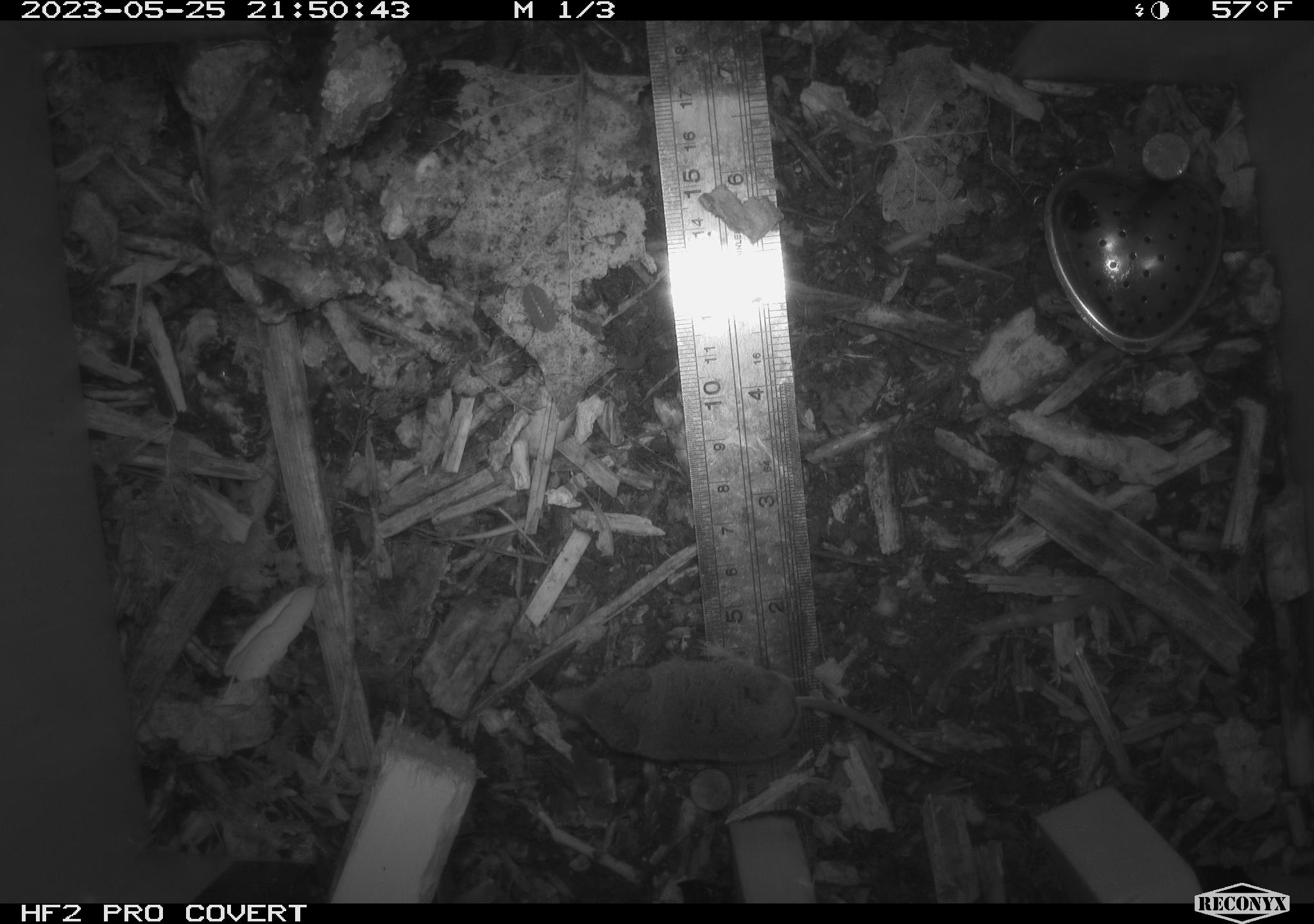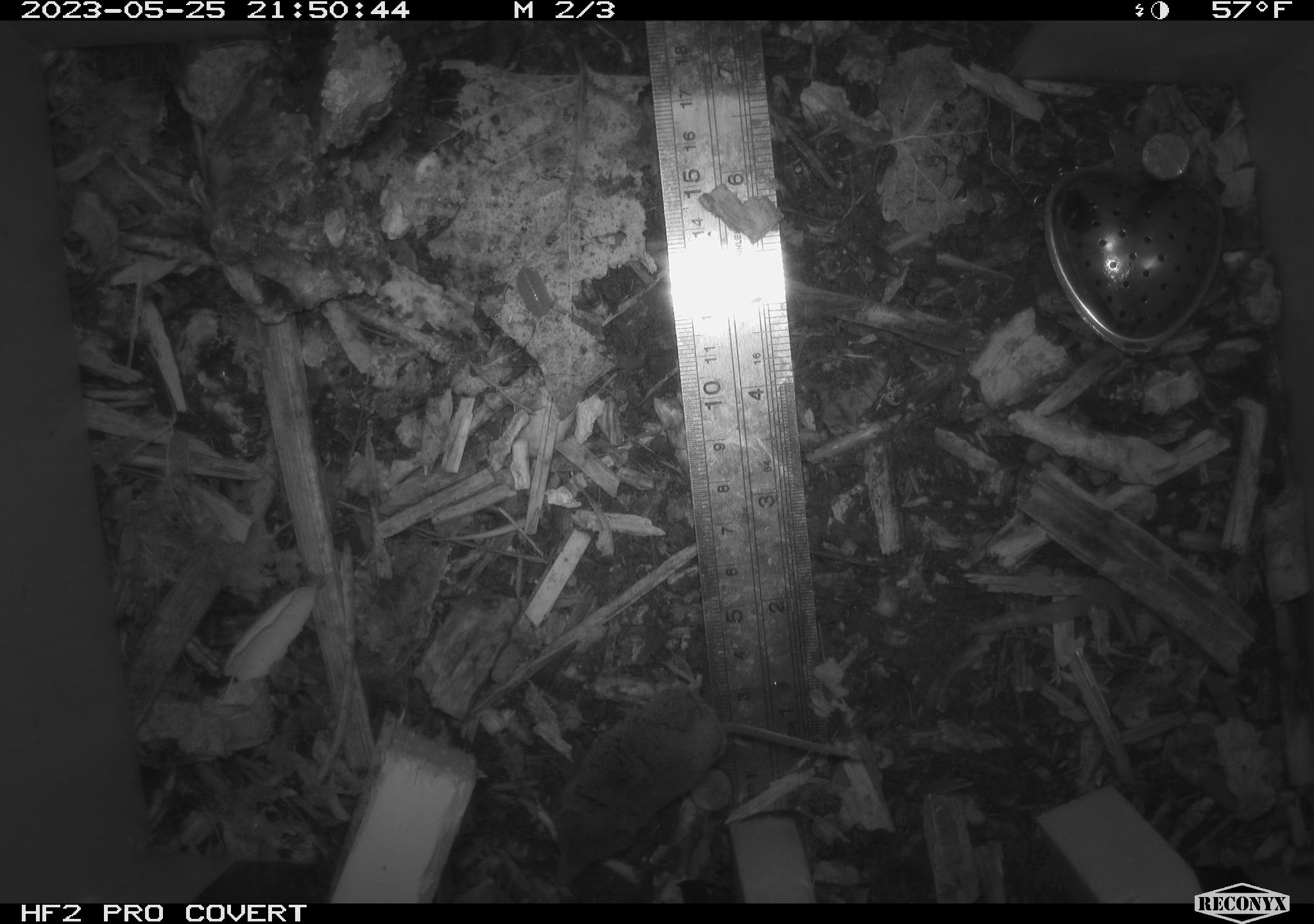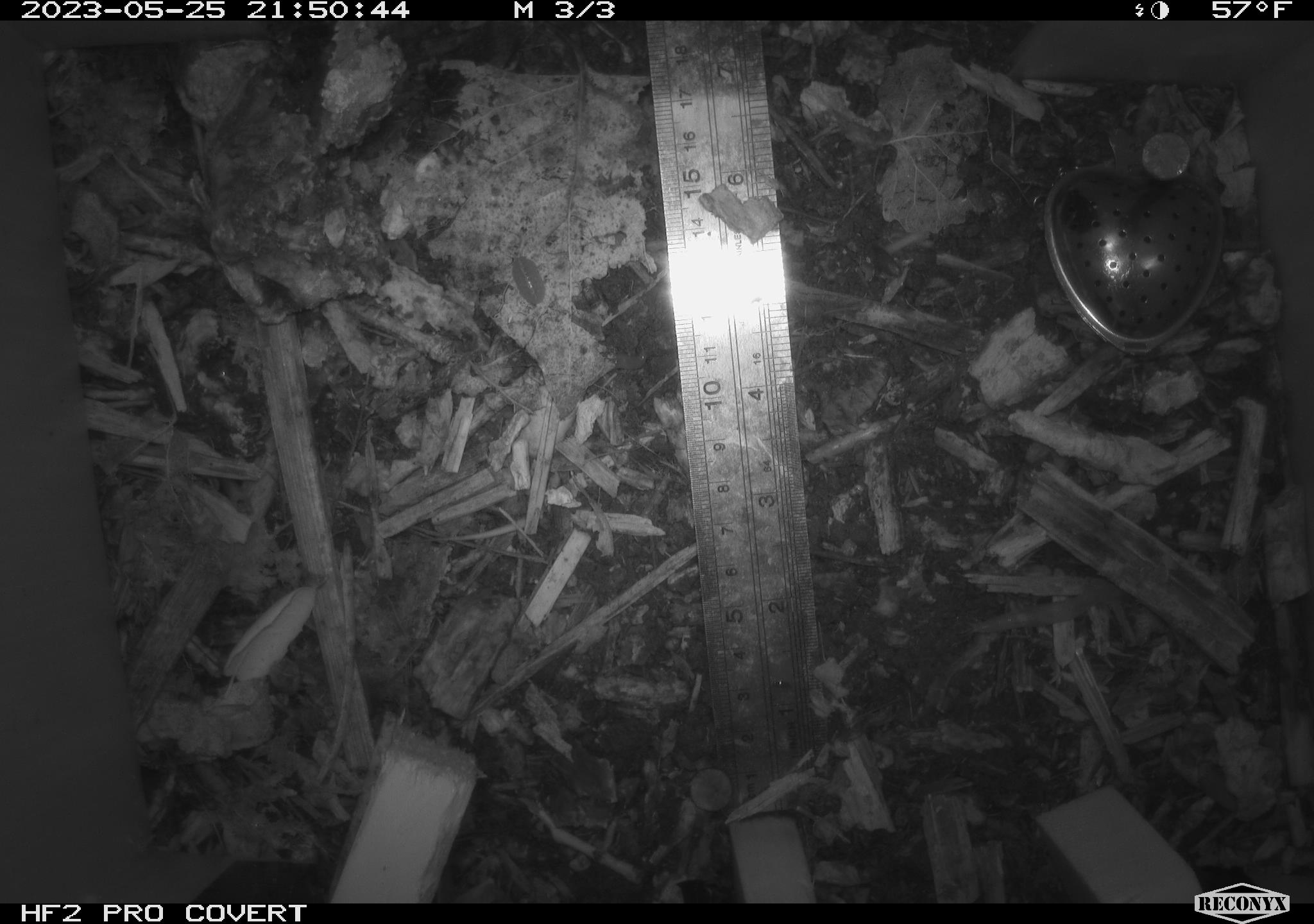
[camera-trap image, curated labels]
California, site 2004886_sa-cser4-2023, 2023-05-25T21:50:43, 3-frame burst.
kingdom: Animalia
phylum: Chordata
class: Mammalia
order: Eulipotyphla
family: Soricidae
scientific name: Soricidae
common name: shrews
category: soricidae family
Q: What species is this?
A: Soricidae family (shrews) (Soricidae).